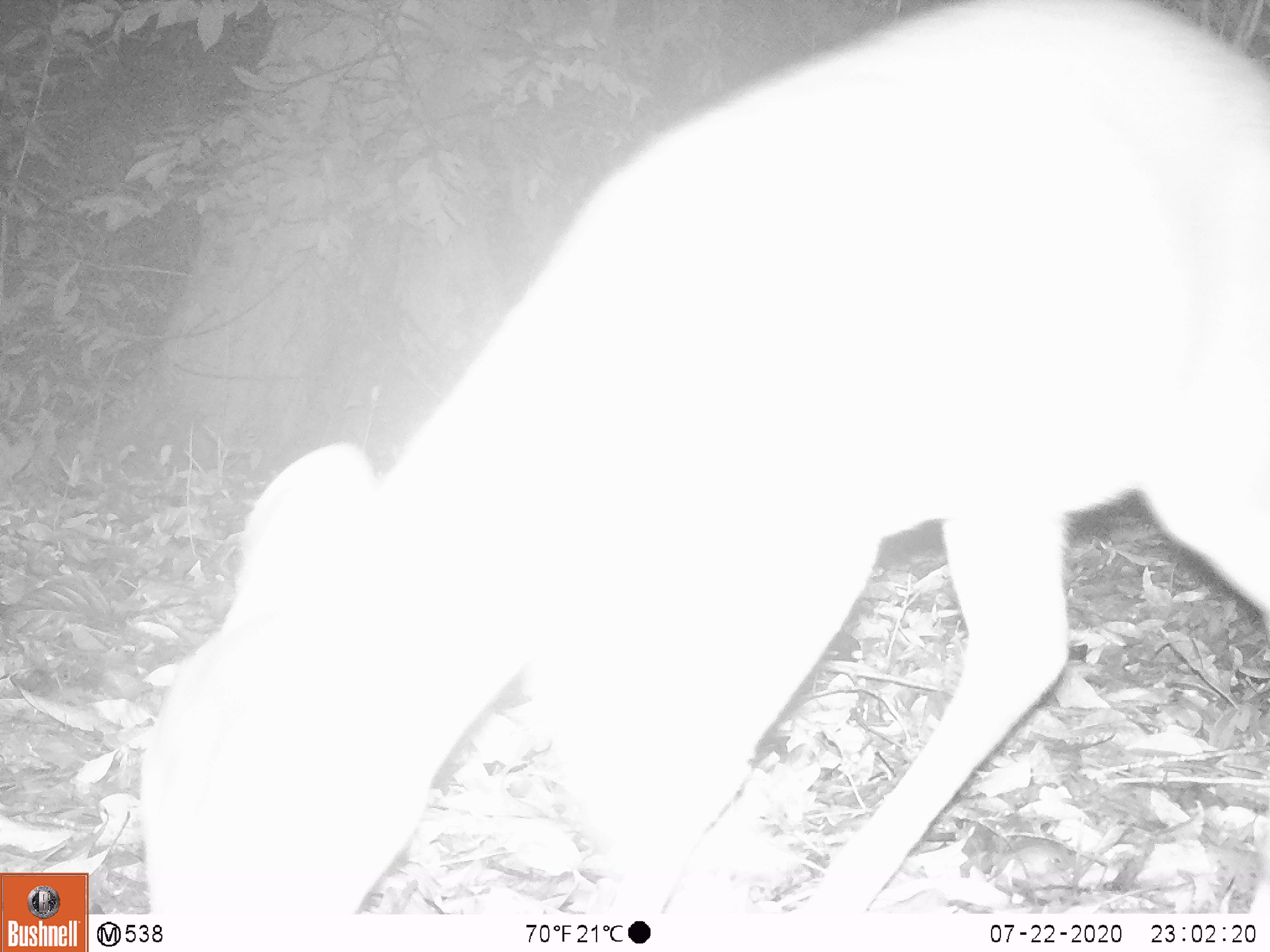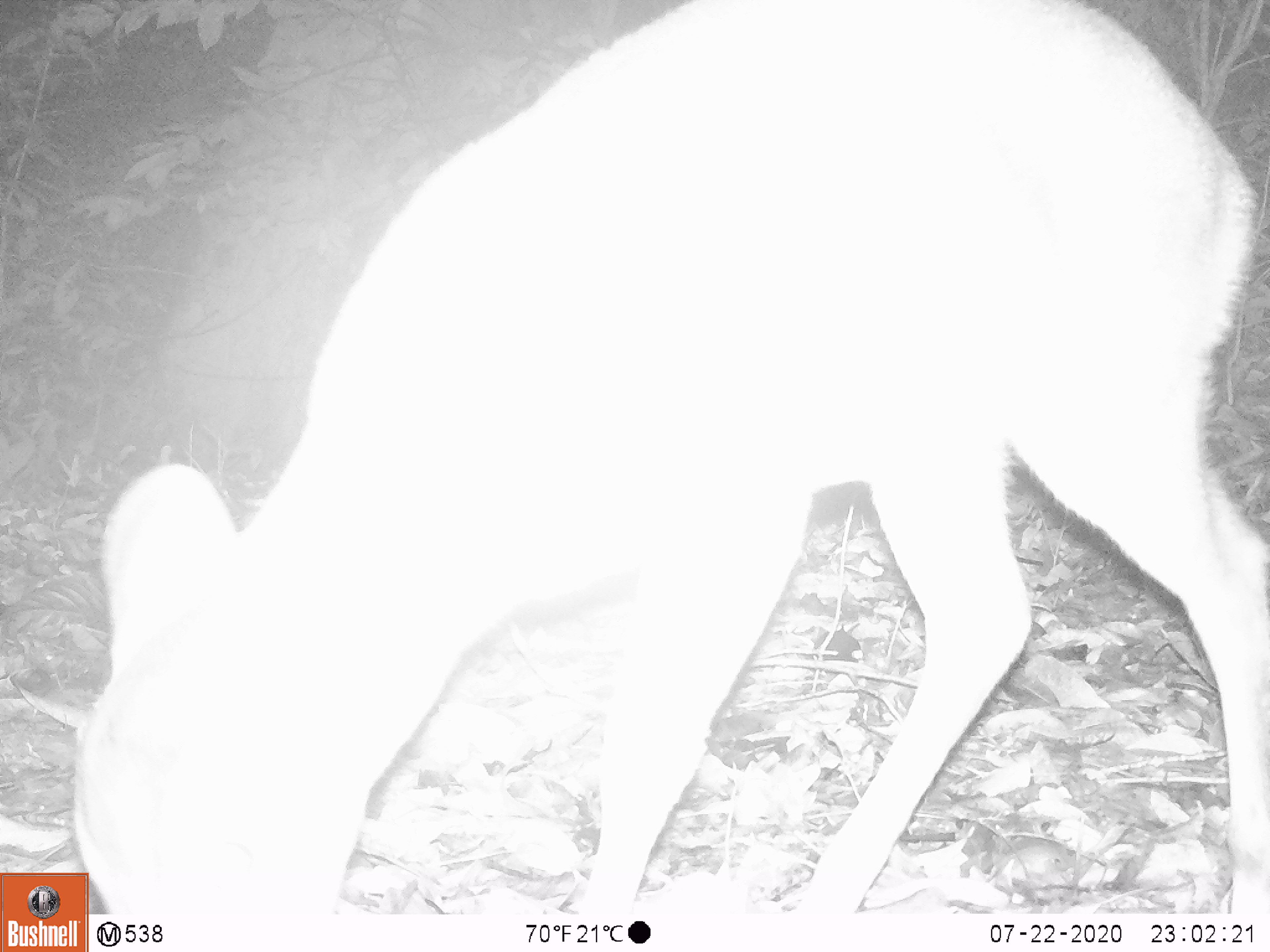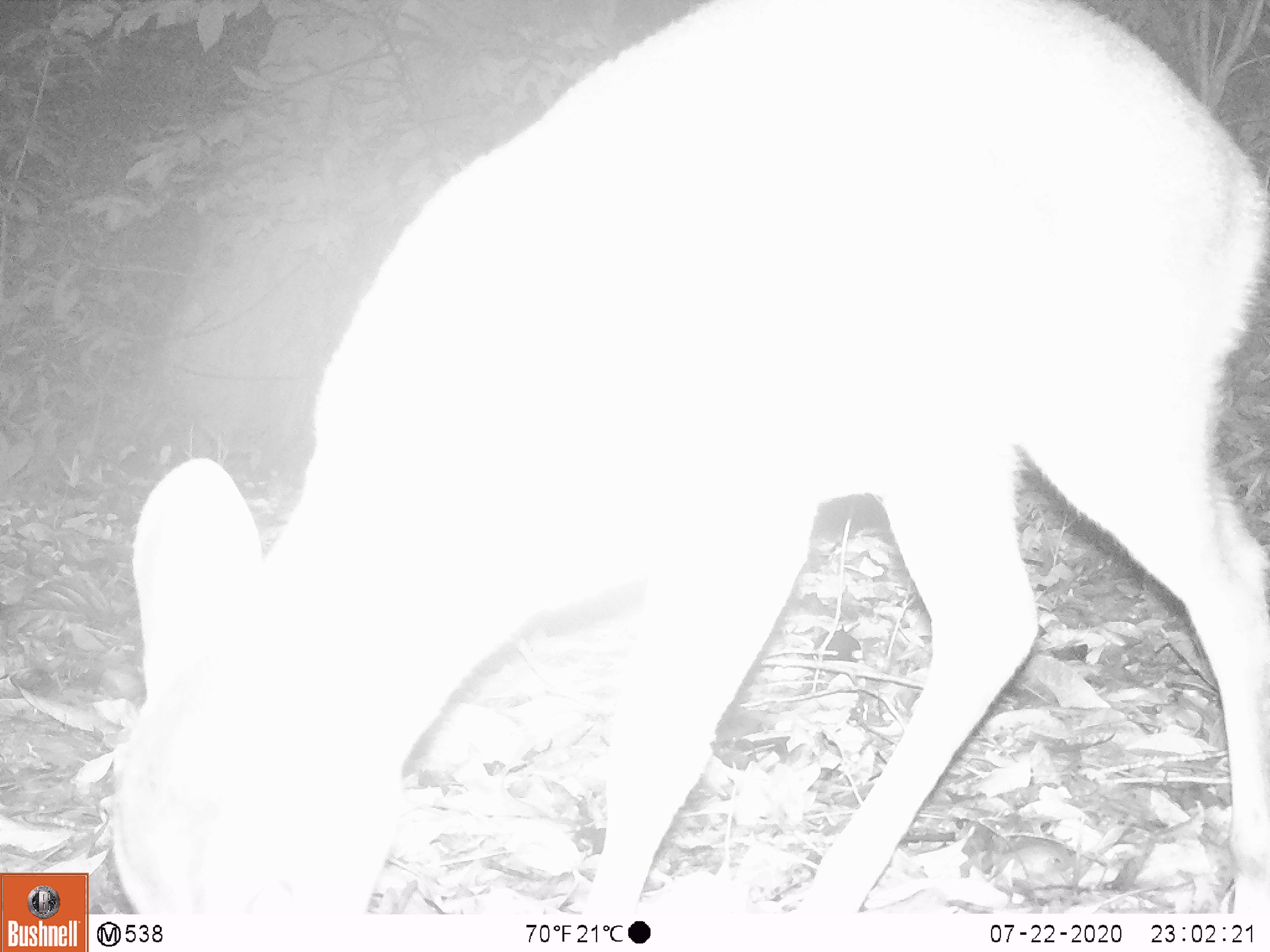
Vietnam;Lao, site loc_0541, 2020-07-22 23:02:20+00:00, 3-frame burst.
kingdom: Animalia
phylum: Chordata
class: Mammalia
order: Artiodactyla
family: Cervidae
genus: Muntiacus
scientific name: Muntiacus vuquangensis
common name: large-antlered muntjac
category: large antlered muntjac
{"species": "large antlered muntjac (large-antlered muntjac) (Muntiacus vuquangensis)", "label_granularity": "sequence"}